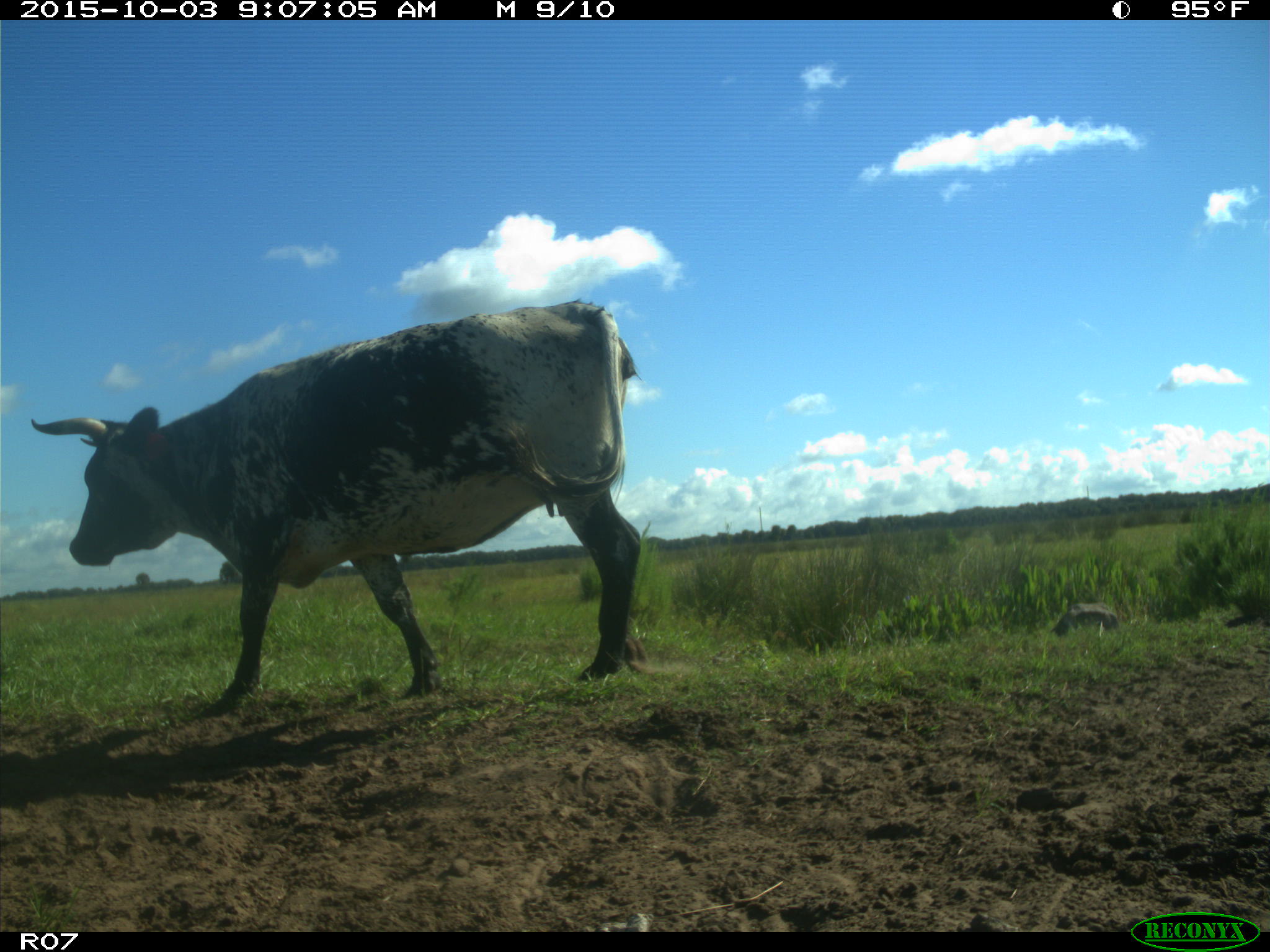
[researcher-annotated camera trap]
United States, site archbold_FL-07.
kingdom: Animalia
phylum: Chordata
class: Mammalia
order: Artiodactyla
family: Bovidae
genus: Bos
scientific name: Bos taurus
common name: domestic cow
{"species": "Bos taurus (domestic cow)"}